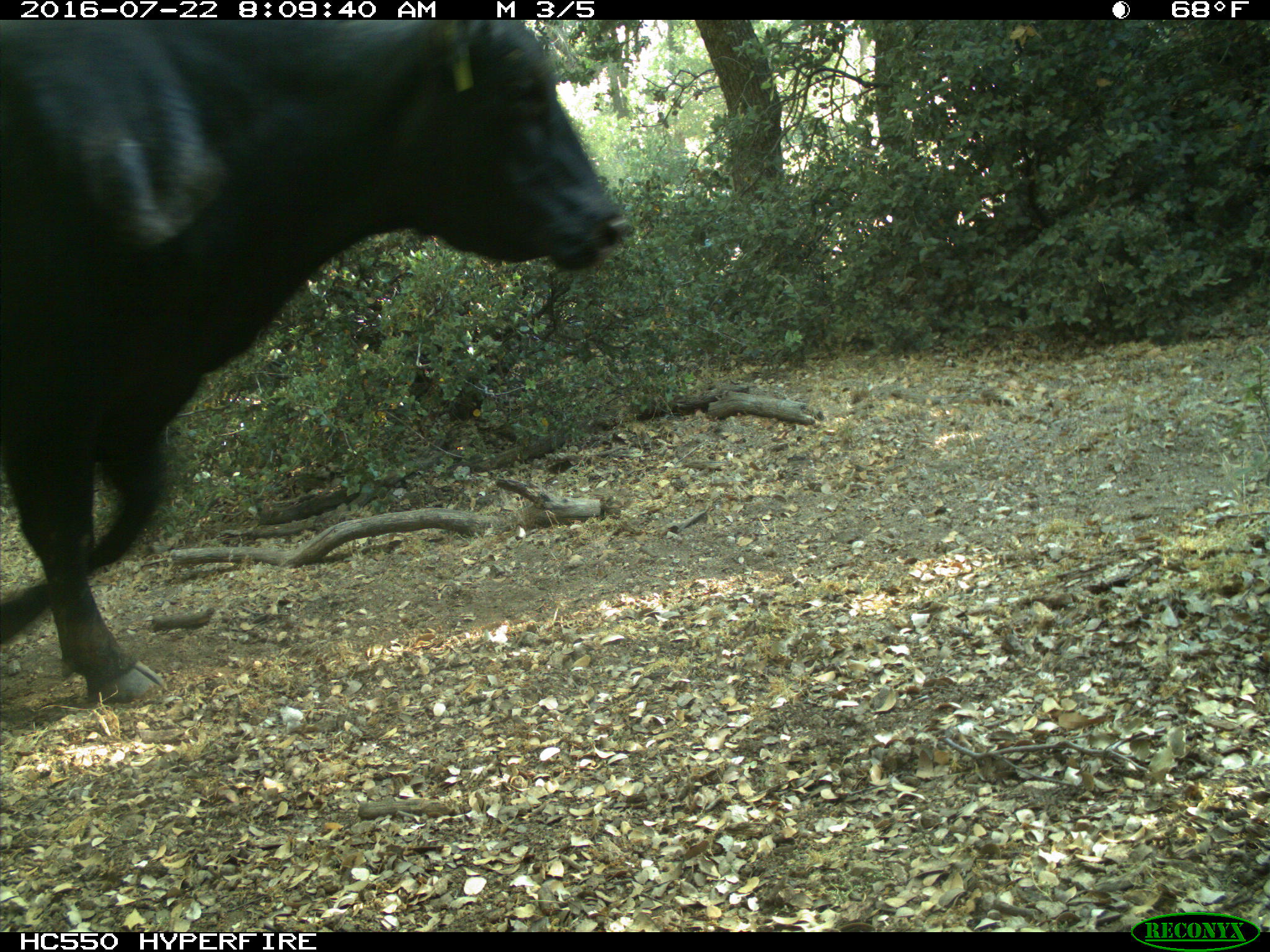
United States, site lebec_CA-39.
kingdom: Animalia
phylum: Chordata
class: Mammalia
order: Artiodactyla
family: Bovidae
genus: Bos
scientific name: Bos taurus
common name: domestic cow